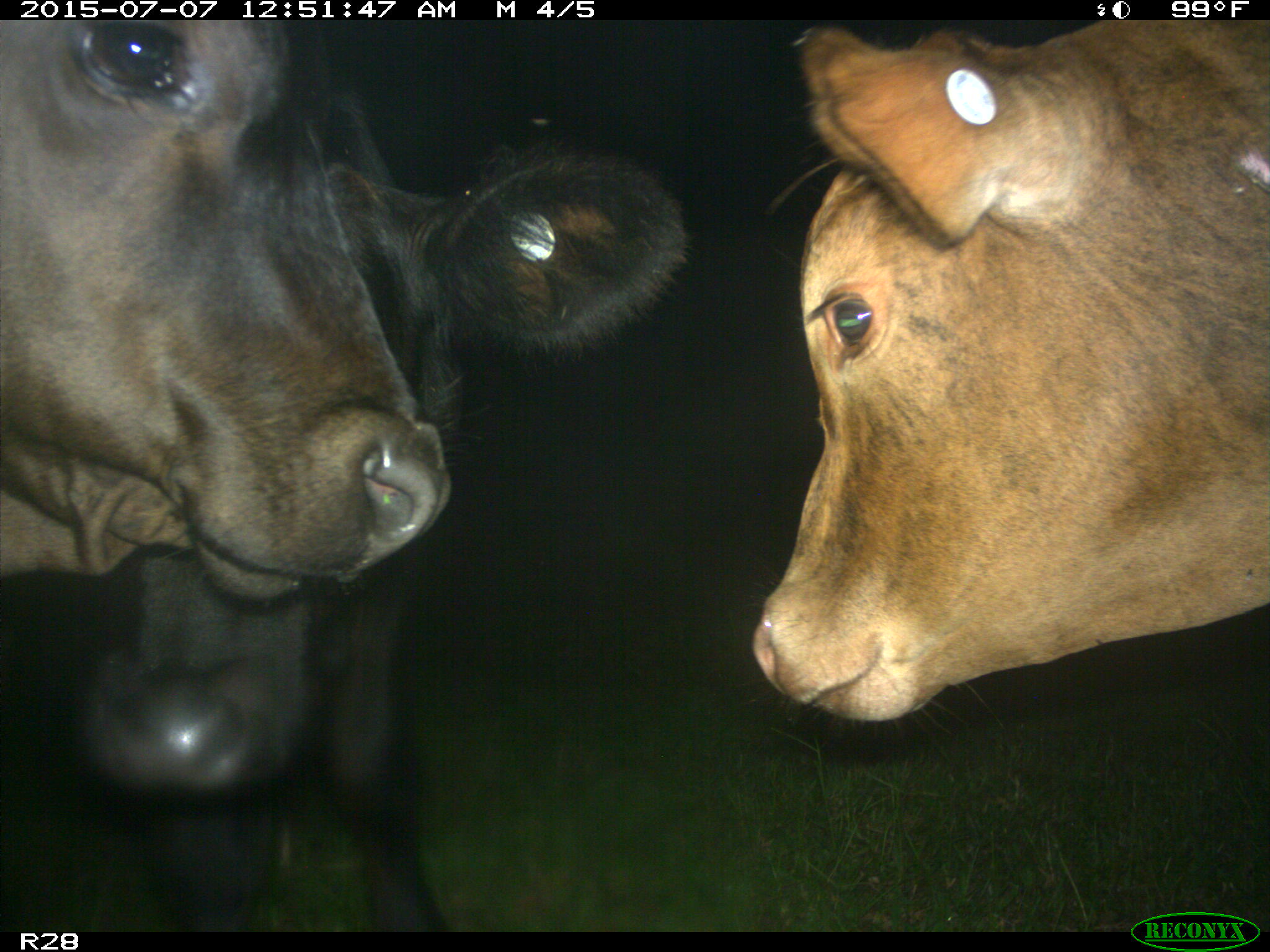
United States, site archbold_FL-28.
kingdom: Animalia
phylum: Chordata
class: Mammalia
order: Artiodactyla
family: Bovidae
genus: Bos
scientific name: Bos taurus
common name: domestic cow